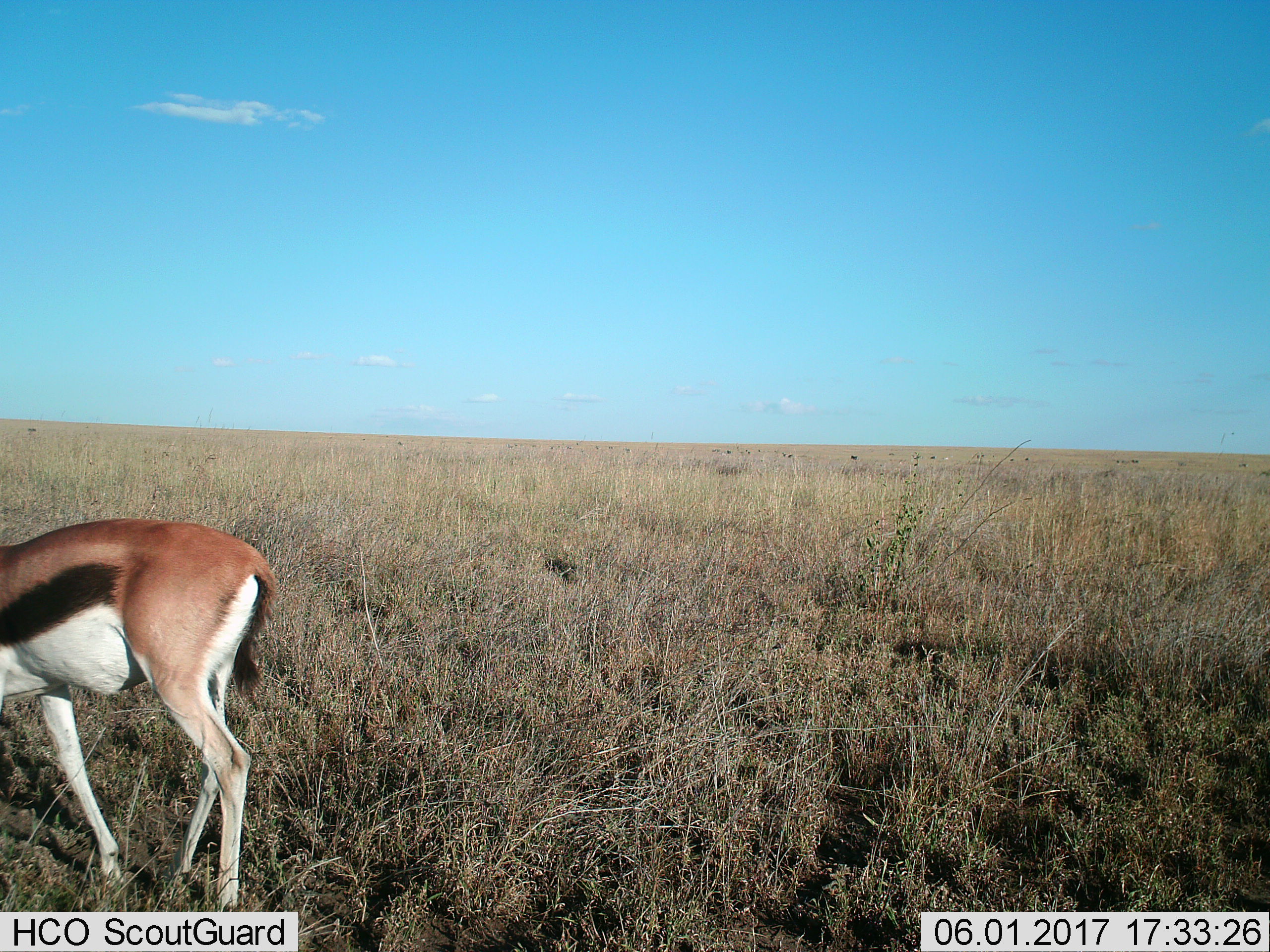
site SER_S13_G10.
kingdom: Animalia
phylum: Chordata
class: Mammalia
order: Artiodactyla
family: Bovidae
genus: Eudorcas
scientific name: Eudorcas thomsonii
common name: thomson's gazelle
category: gazellethomsons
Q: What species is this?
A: Gazellethomsons (thomson's gazelle) (Eudorcas thomsonii).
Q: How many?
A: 1.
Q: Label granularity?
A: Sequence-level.